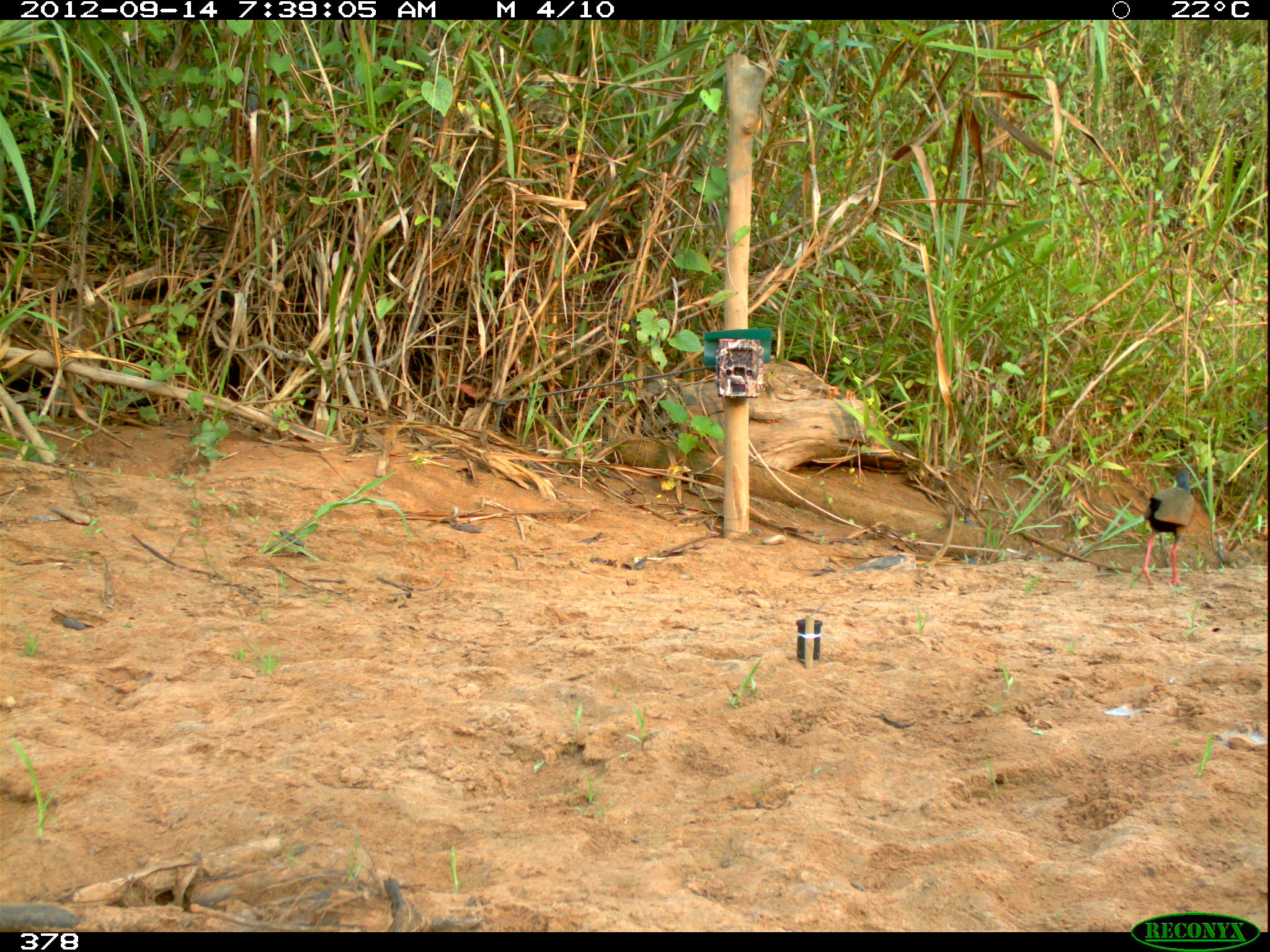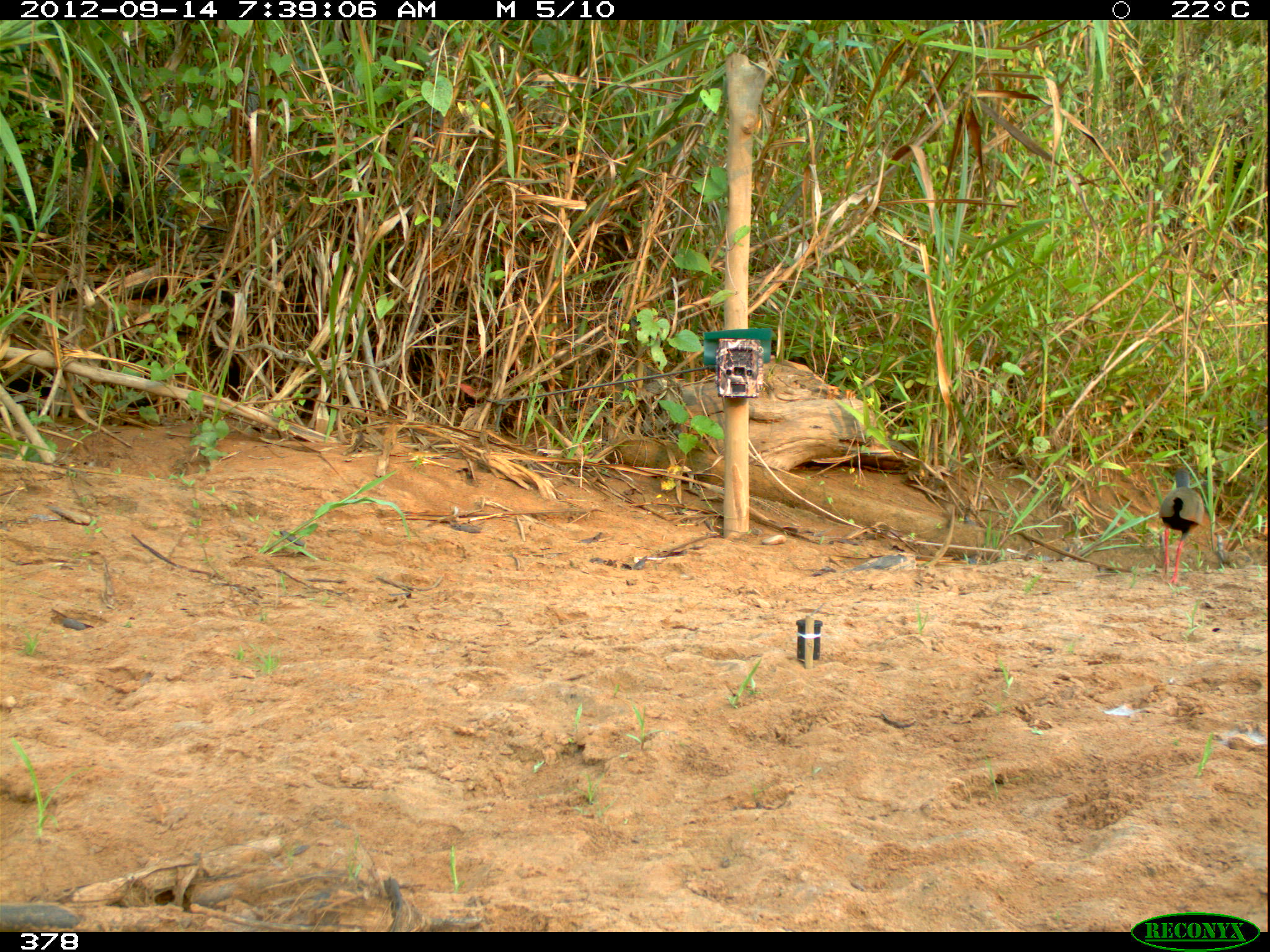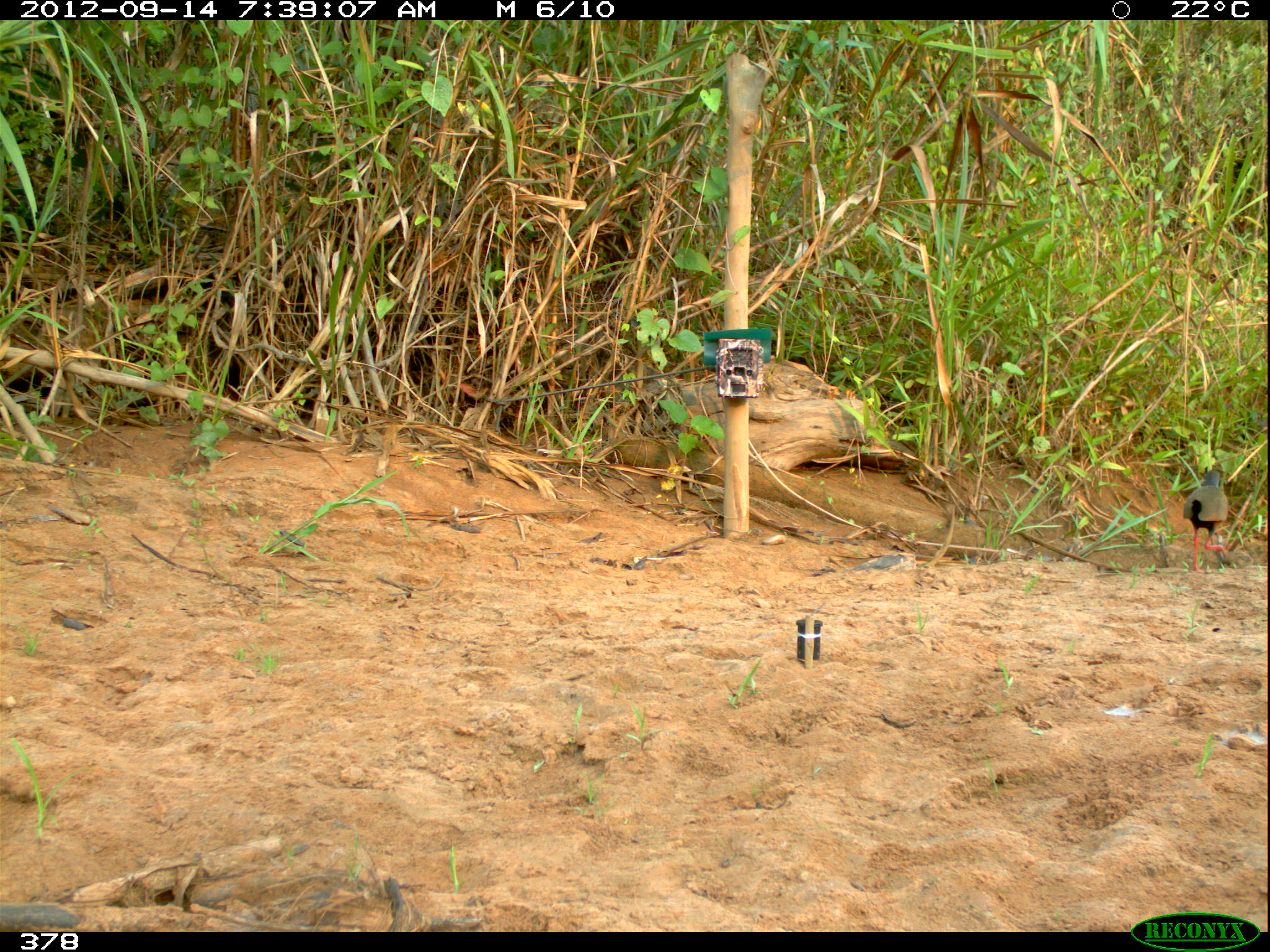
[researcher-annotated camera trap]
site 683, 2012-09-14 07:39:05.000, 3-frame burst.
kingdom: Animalia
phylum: Chordata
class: Aves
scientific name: Aves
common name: bird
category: unknown bird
Unknown bird (bird) (Aves).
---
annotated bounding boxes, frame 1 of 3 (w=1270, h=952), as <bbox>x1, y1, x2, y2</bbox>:
unknown bird: <bbox>1140, 465, 1197, 586</bbox>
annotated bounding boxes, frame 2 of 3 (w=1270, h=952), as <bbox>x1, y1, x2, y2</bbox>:
unknown bird: <bbox>1160, 466, 1204, 585</bbox>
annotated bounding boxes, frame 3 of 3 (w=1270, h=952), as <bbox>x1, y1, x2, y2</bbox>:
unknown bird: <bbox>1183, 467, 1228, 573</bbox>